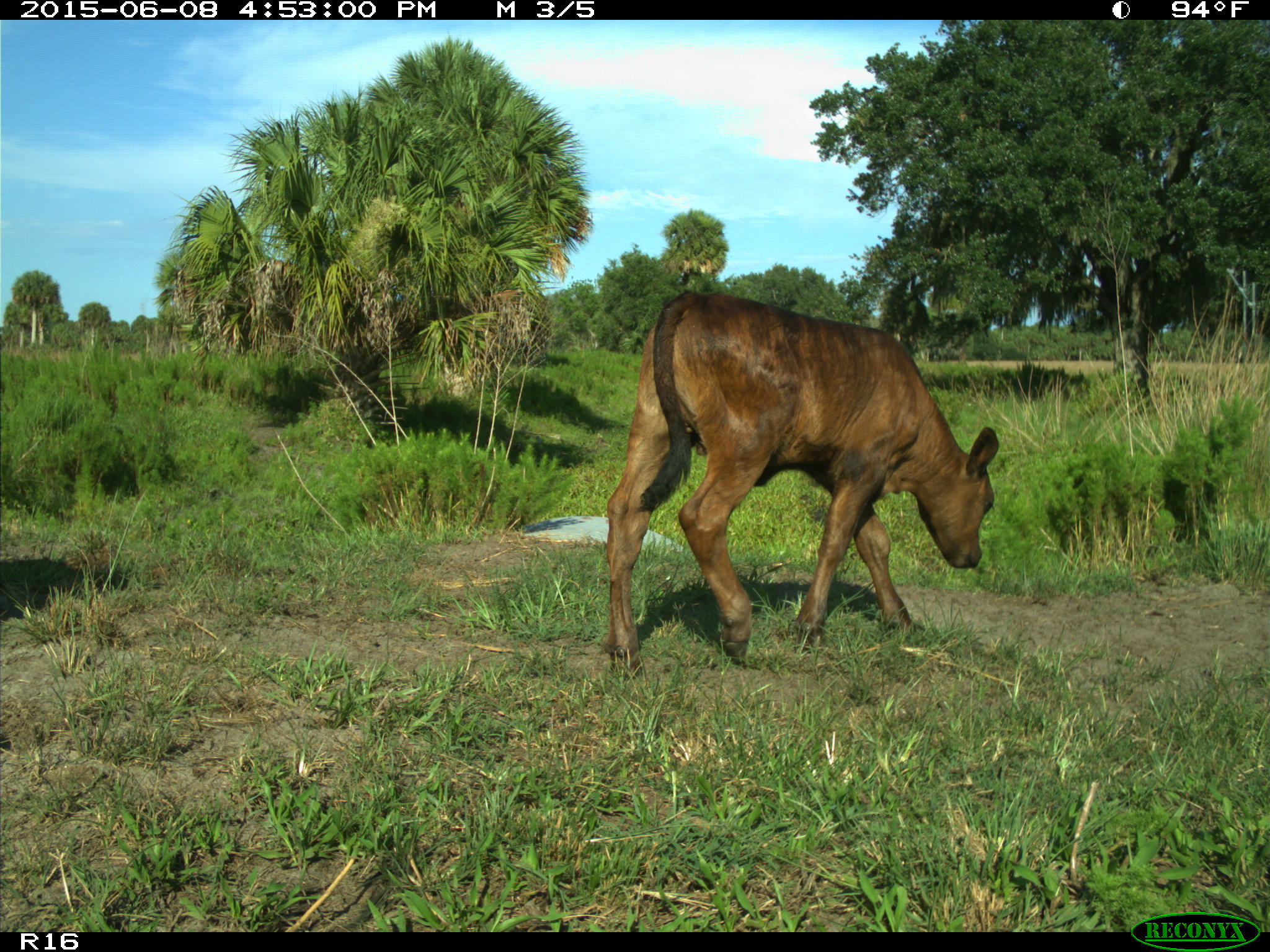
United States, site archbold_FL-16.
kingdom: Animalia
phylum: Chordata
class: Mammalia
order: Artiodactyla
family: Bovidae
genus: Bos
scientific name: Bos taurus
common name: domestic cow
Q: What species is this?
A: Bos taurus (domestic cow).